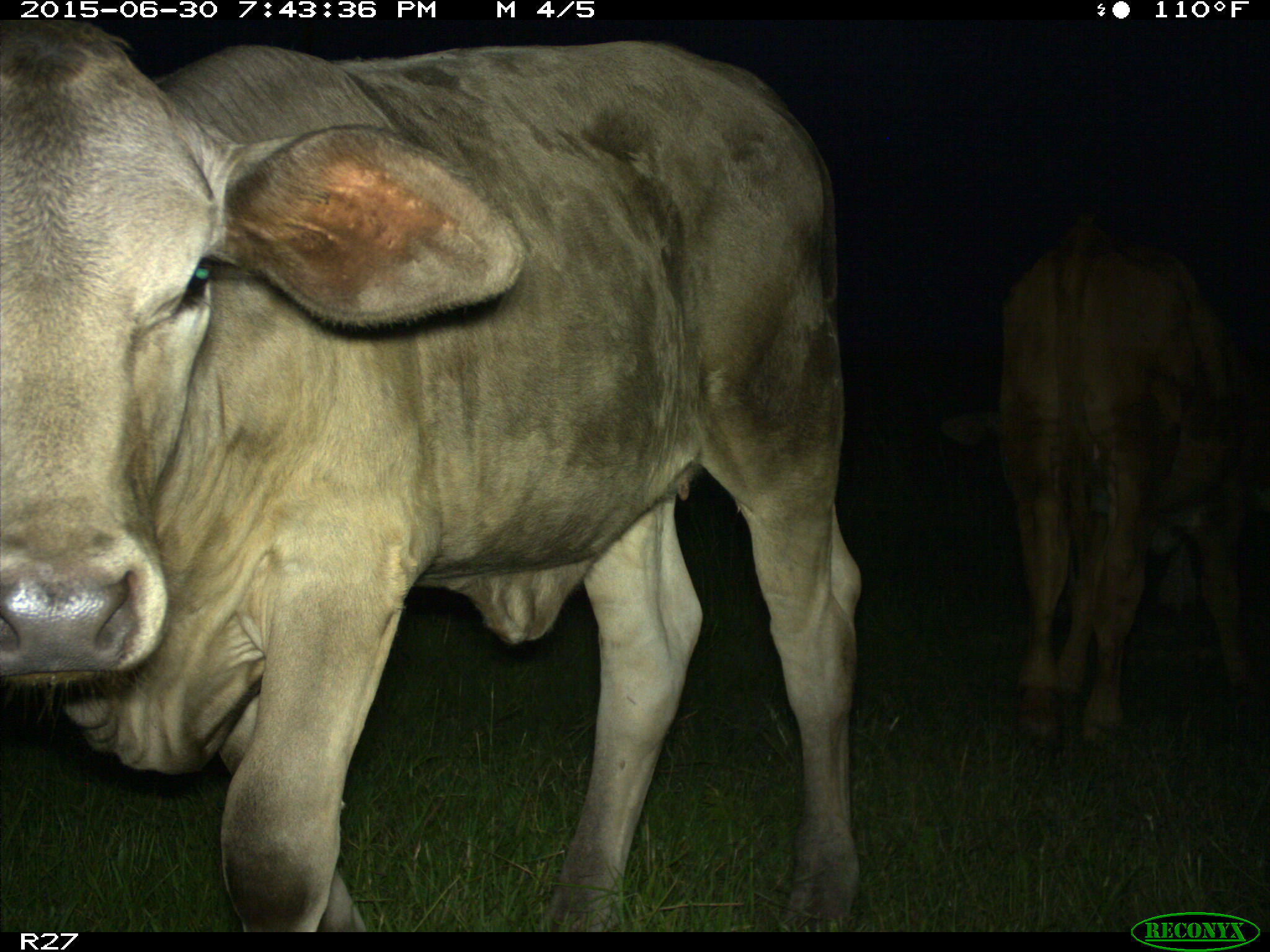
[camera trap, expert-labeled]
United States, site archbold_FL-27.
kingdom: Animalia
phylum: Chordata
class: Mammalia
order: Artiodactyla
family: Bovidae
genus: Bos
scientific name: Bos taurus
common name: domestic cow